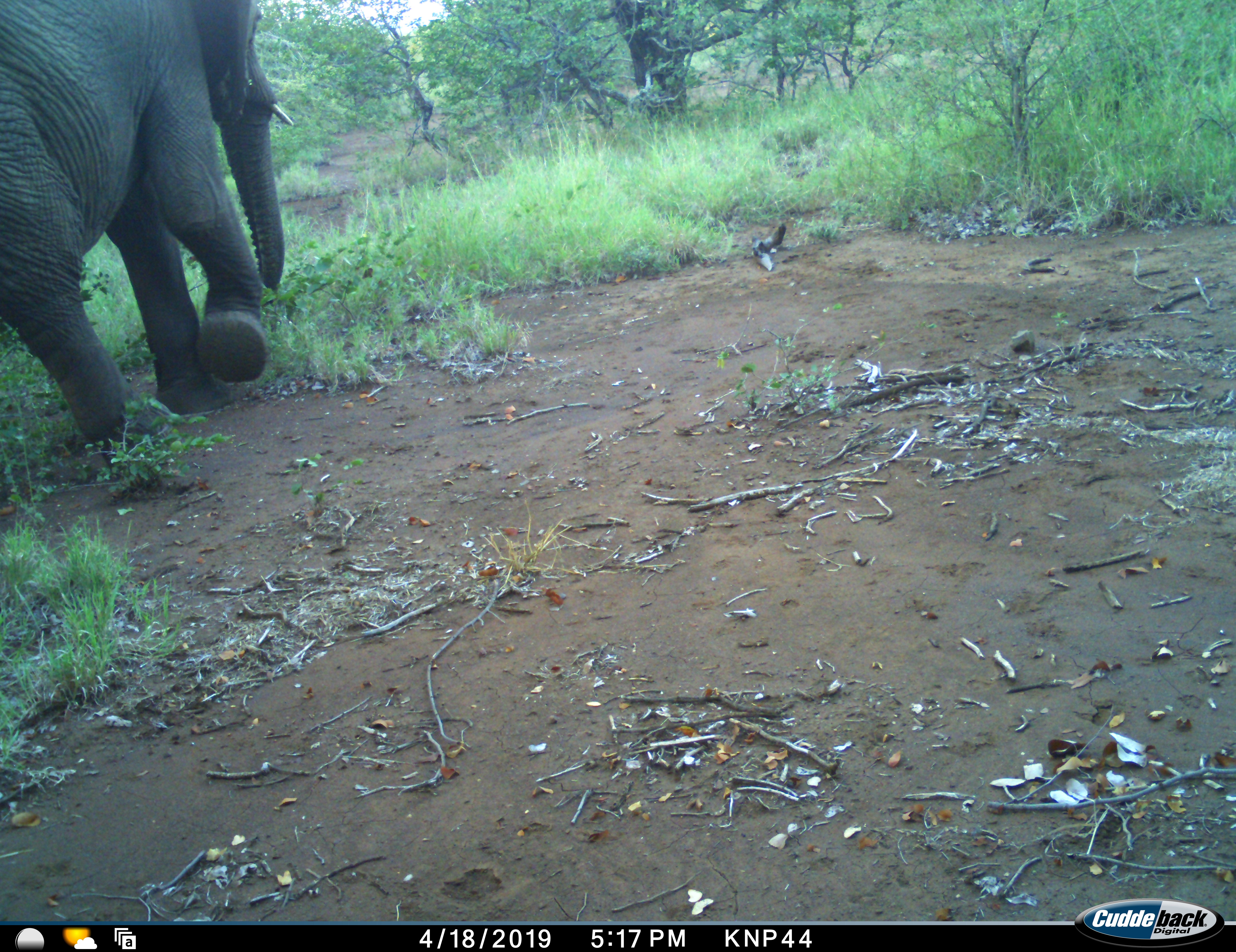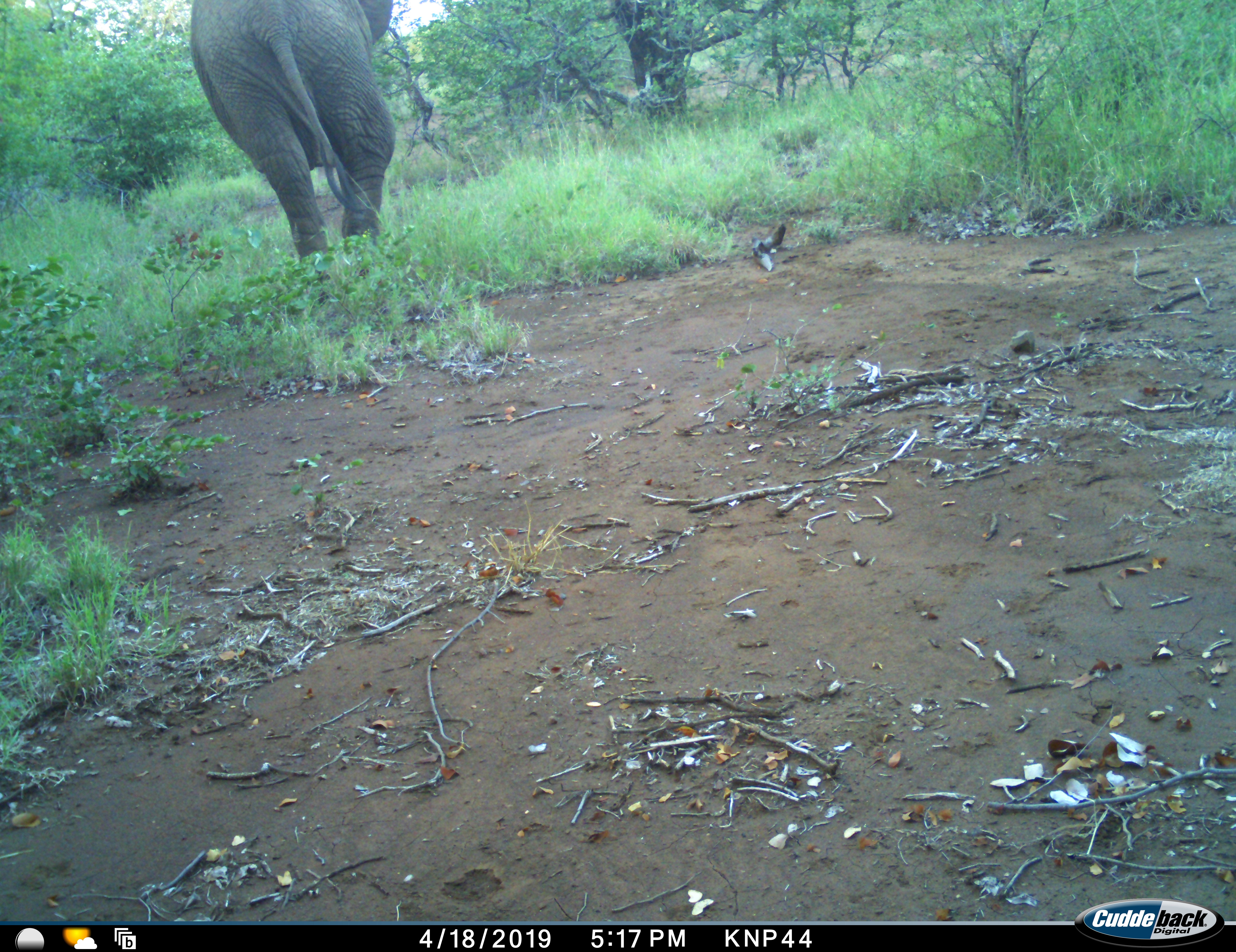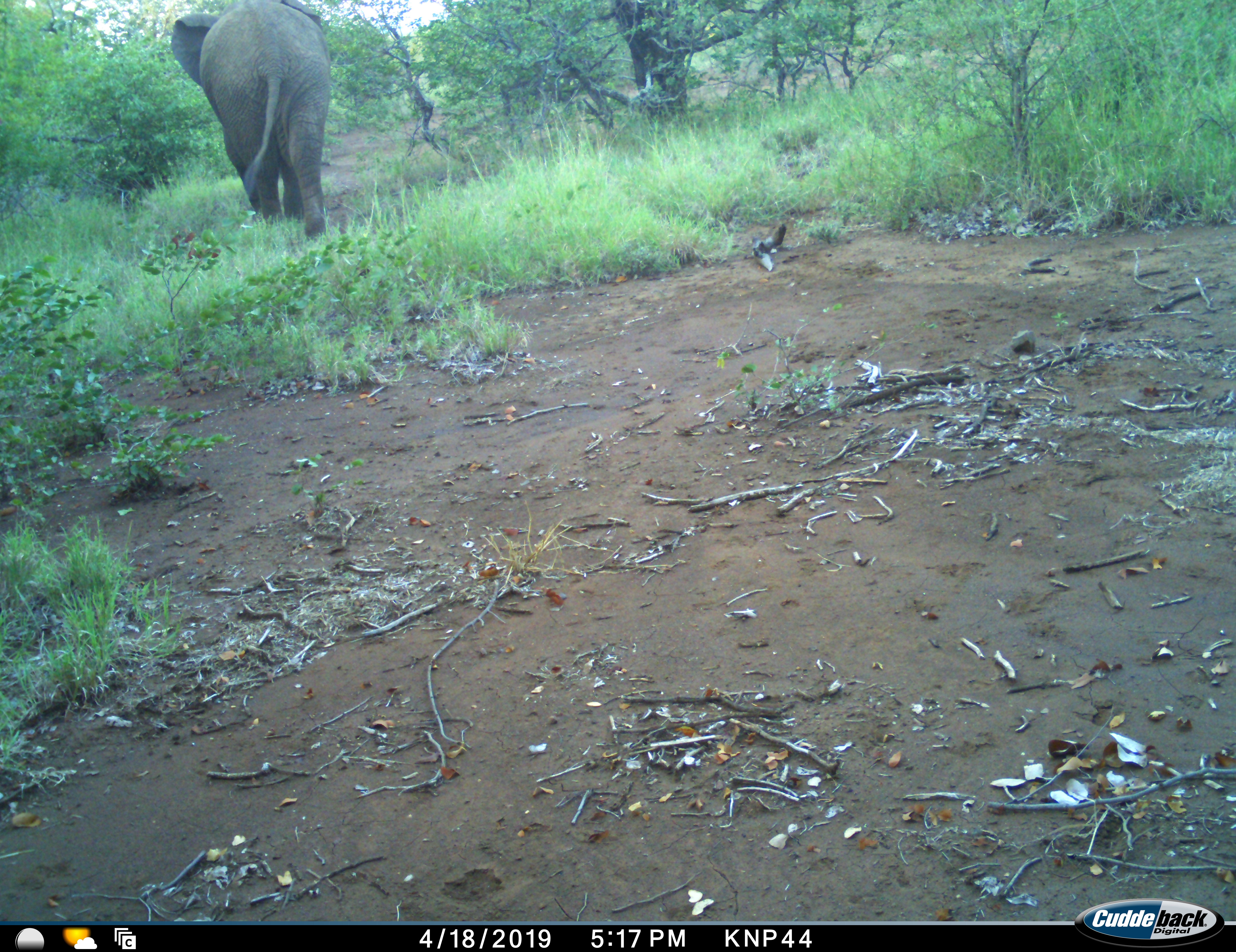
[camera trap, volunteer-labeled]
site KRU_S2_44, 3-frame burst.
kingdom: Animalia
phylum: Chordata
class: Mammalia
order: Proboscidea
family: Elephantidae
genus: Loxodonta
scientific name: Loxodonta africana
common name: african bush elephant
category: elephant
Elephant (african bush elephant) (Loxodonta africana), count 1. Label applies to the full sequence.